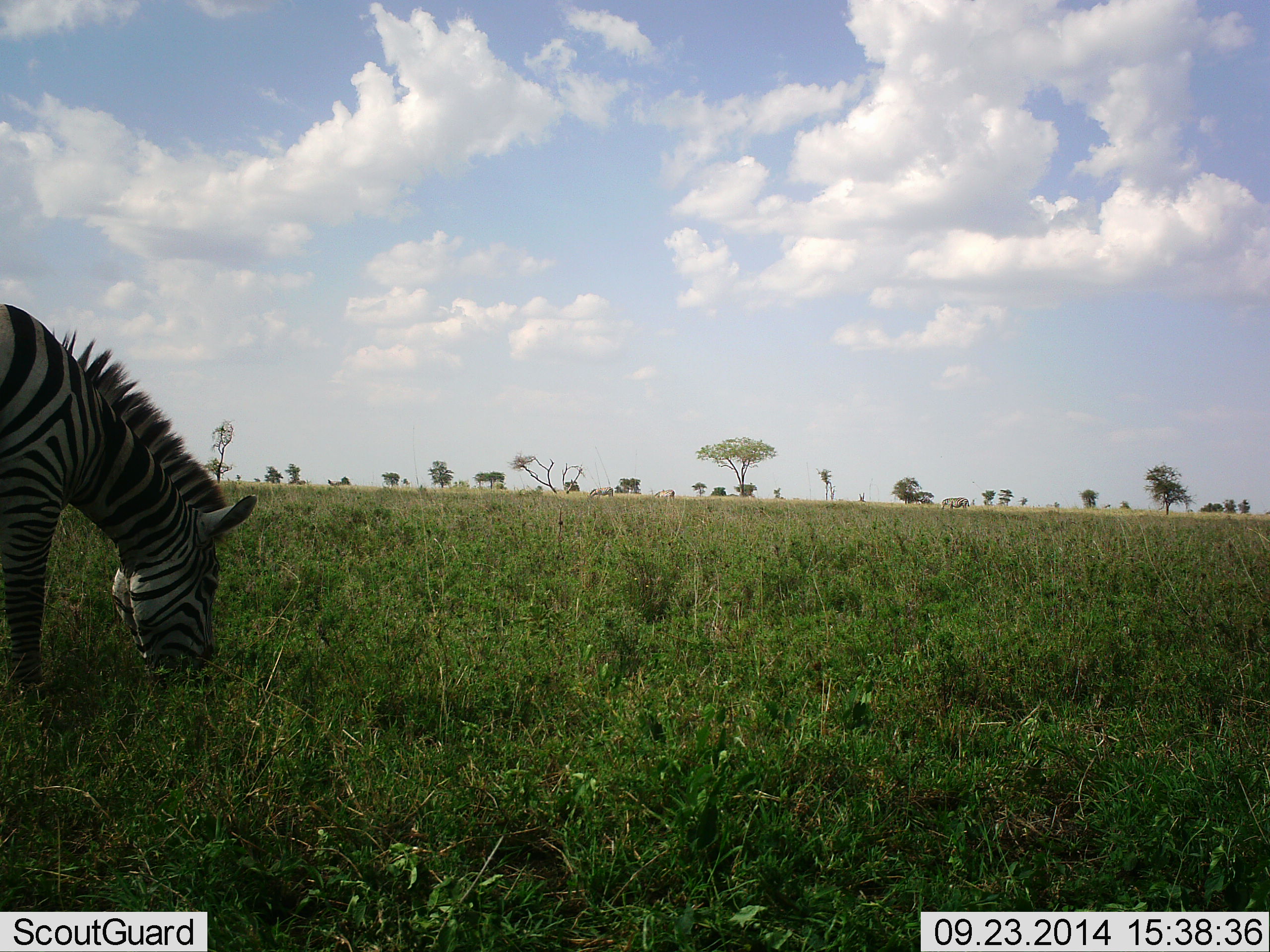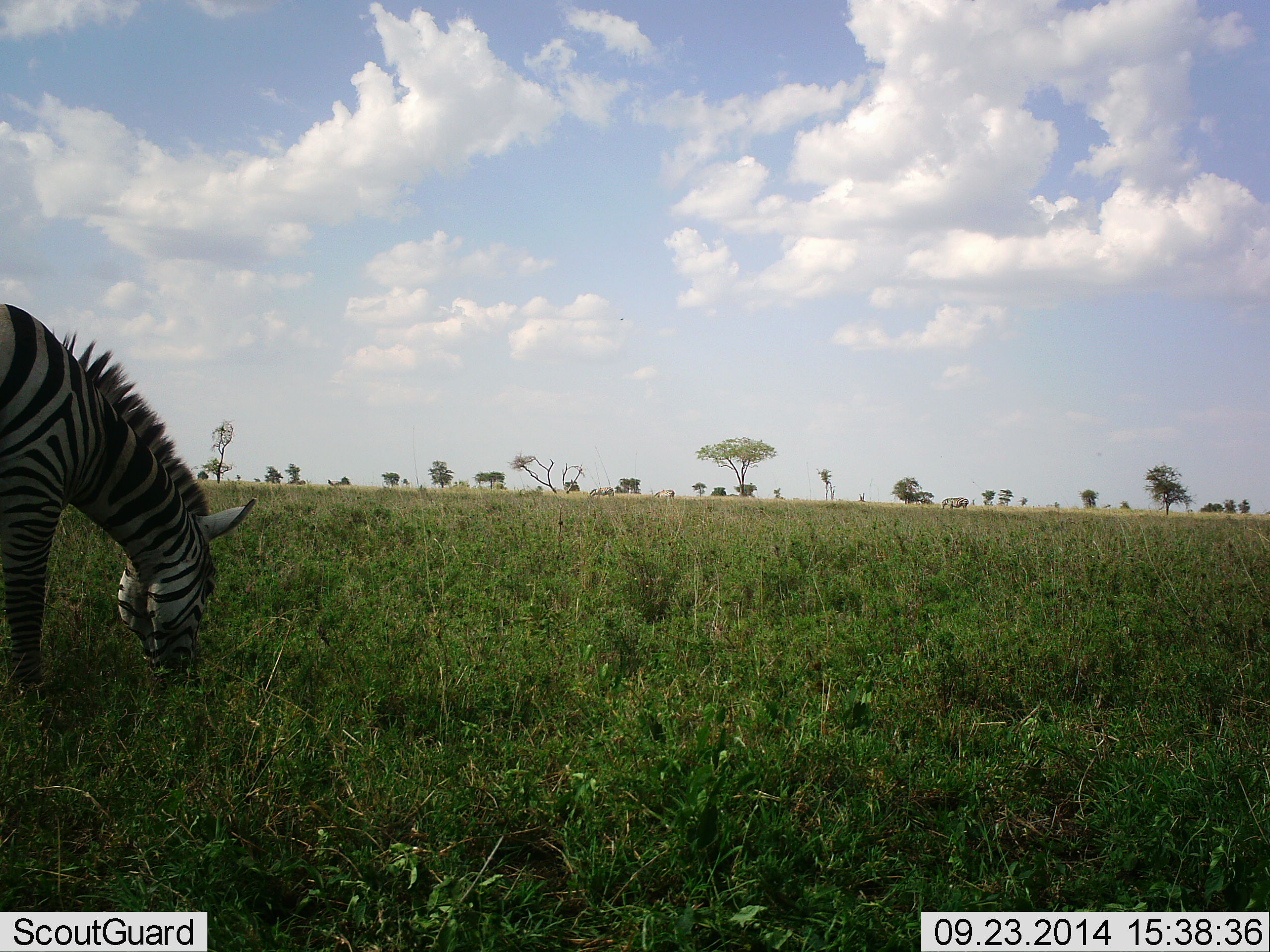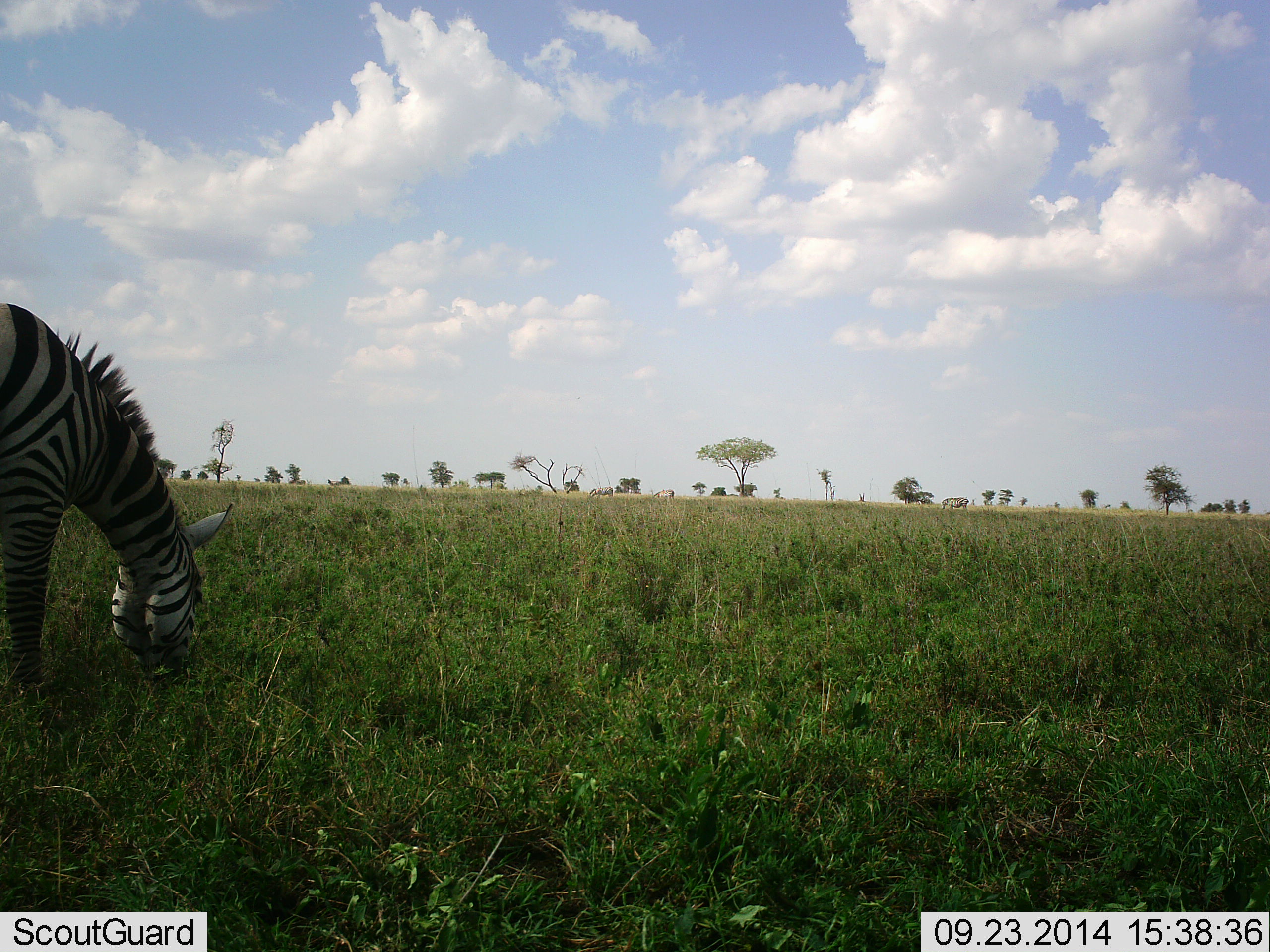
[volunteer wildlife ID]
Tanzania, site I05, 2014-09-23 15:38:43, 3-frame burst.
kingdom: Animalia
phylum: Chordata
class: Mammalia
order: Perissodactyla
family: Equidae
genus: Equus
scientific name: Equus quagga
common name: plains zebra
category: zebra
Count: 1.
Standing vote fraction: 20%.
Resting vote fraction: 0%.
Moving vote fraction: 0%.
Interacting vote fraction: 0%.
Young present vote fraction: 0%.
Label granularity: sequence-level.